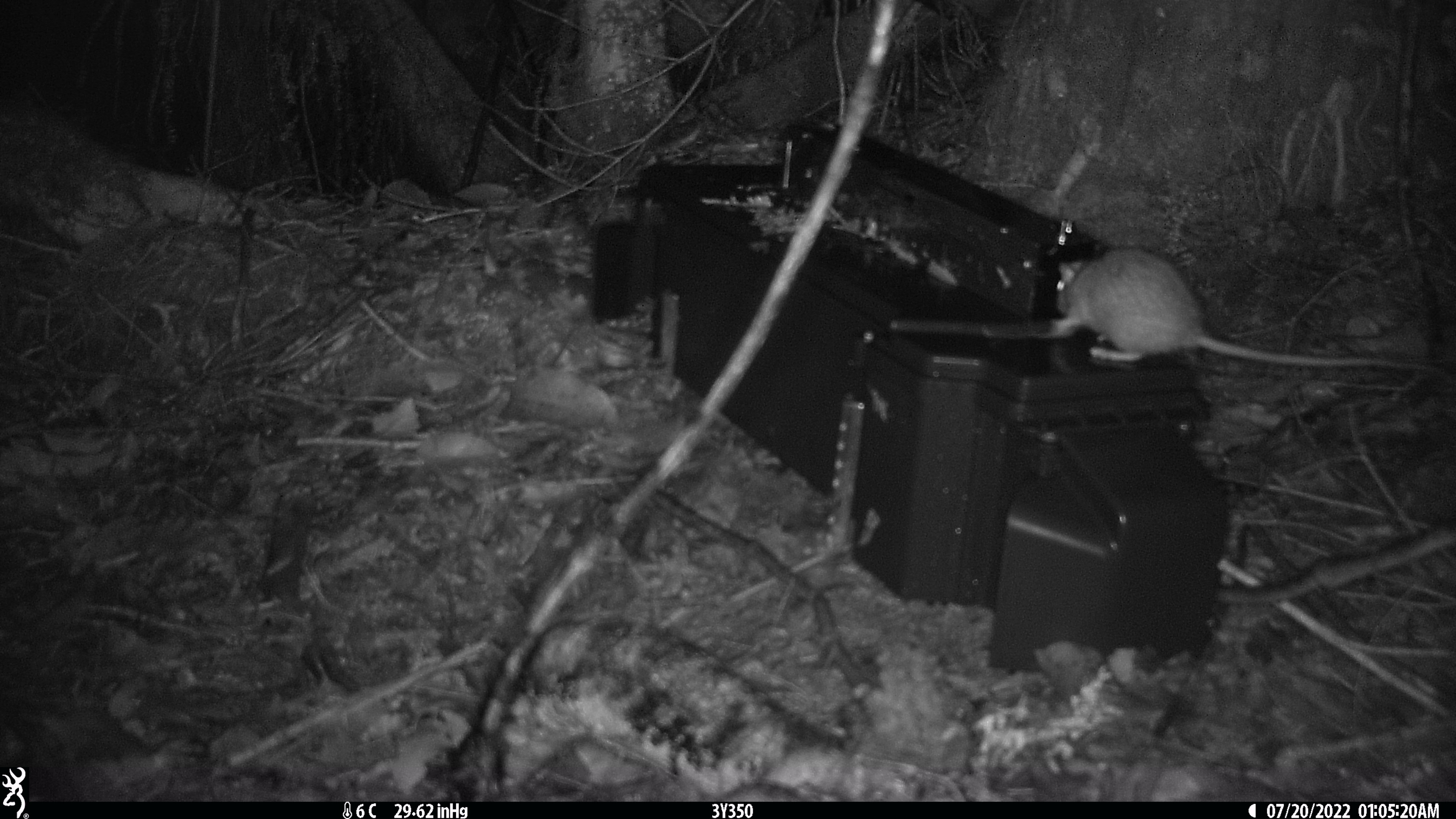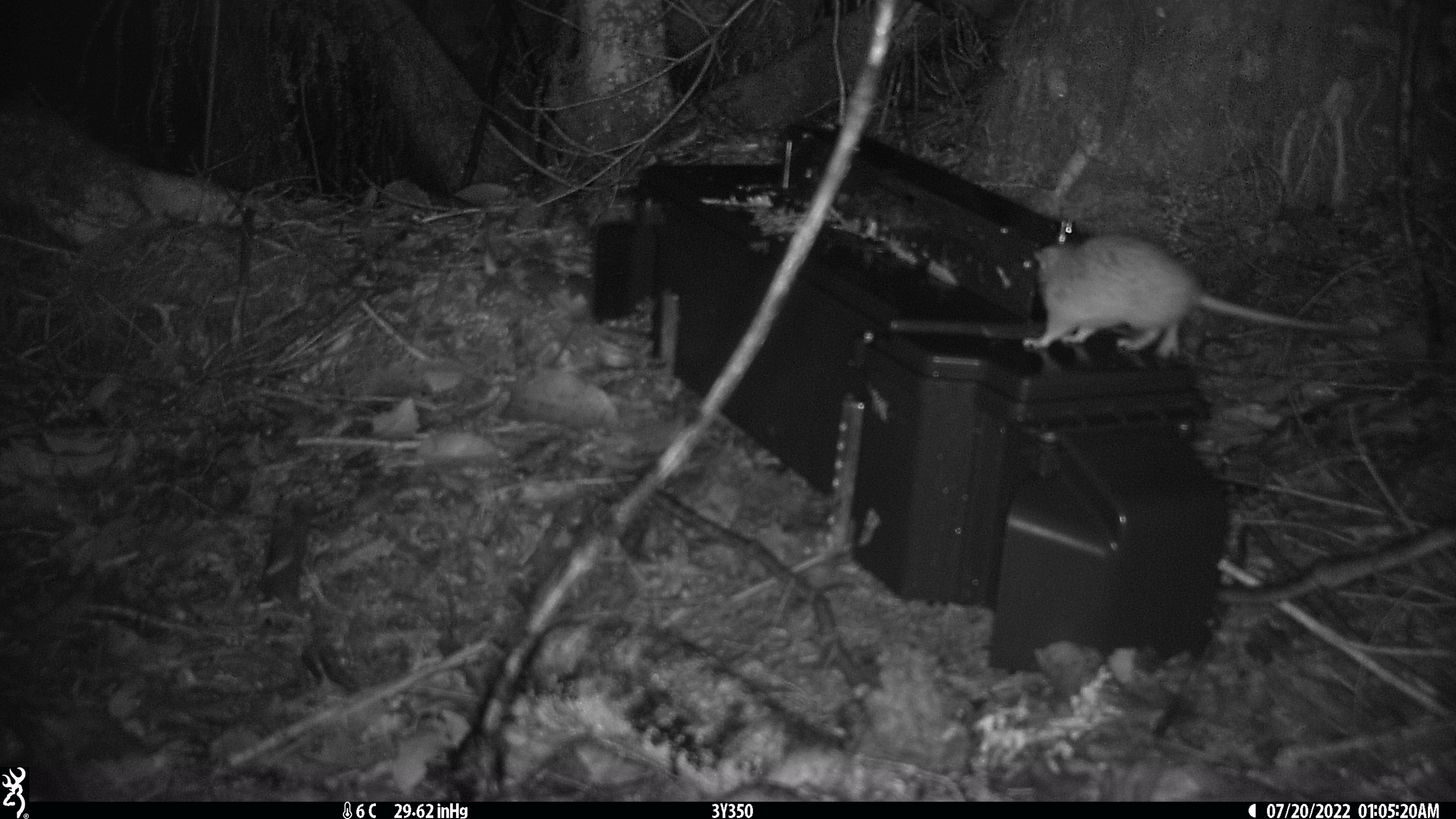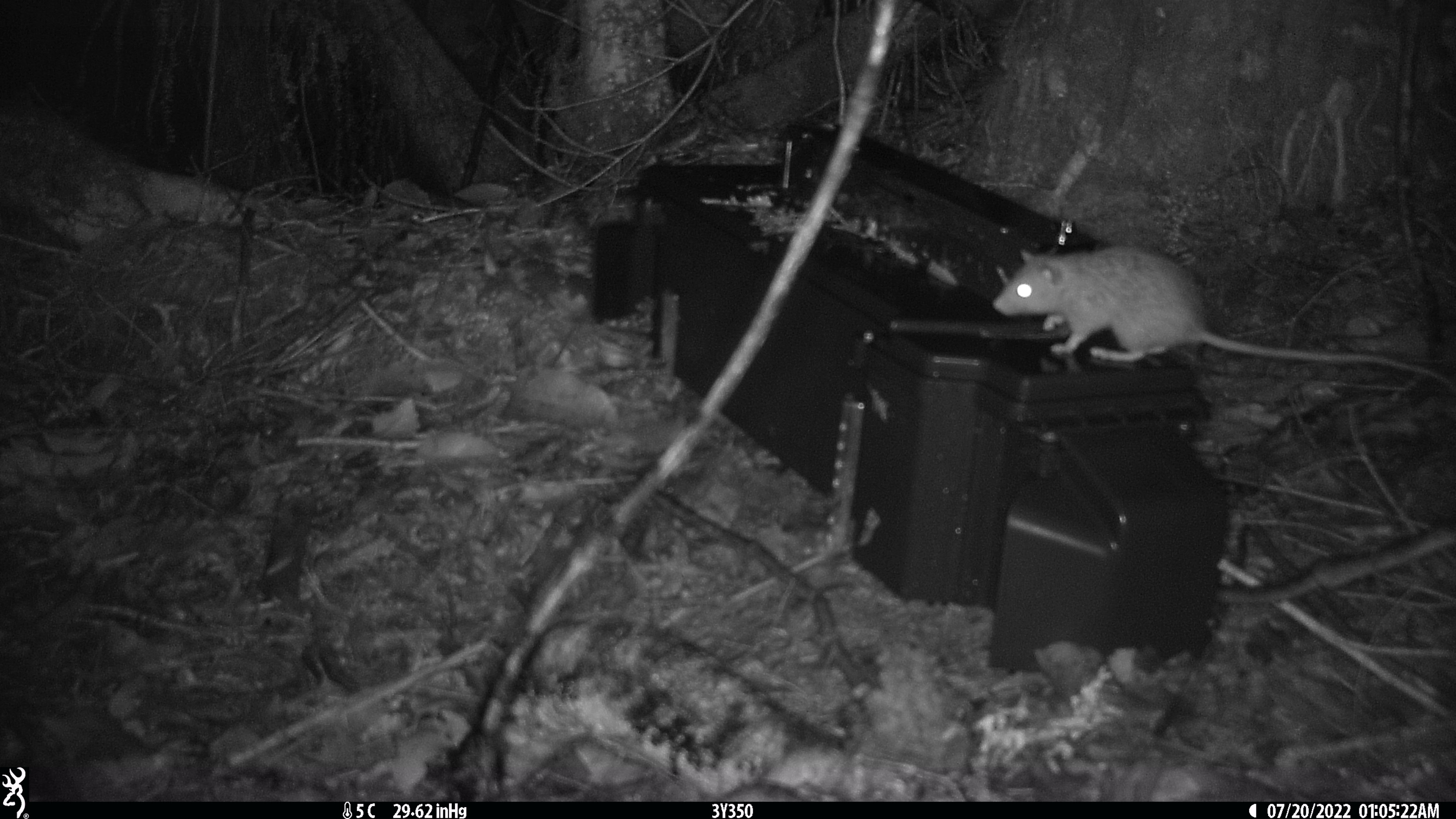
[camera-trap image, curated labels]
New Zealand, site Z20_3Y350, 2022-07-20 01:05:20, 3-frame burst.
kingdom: Animalia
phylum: Chordata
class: Mammalia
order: Rodentia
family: Muridae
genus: Rattus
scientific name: Rattus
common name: rat